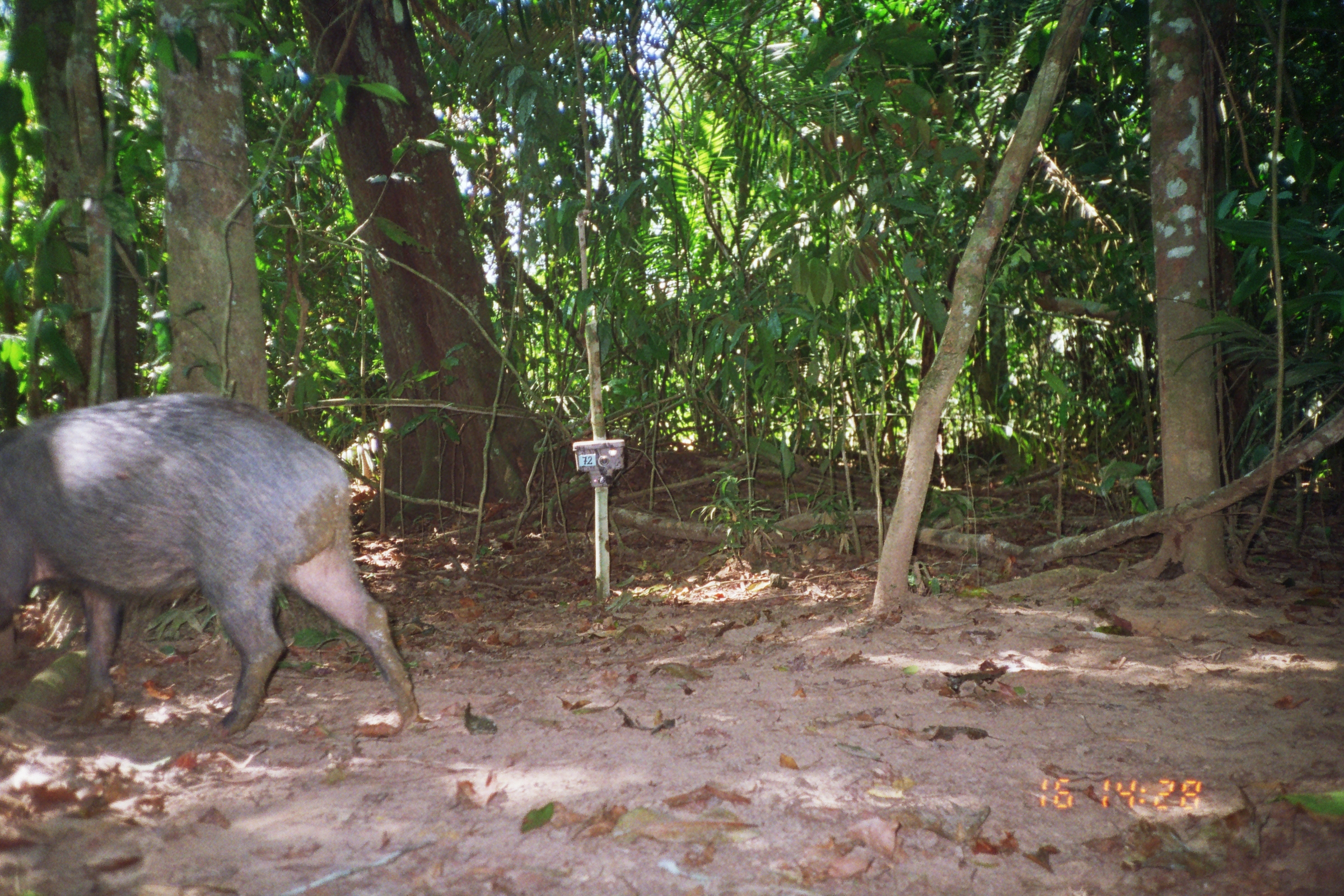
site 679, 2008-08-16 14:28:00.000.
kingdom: Animalia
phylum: Chordata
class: Mammalia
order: Artiodactyla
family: Tayassuidae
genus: Tayassu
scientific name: Tayassu pecari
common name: white-lipped peccary